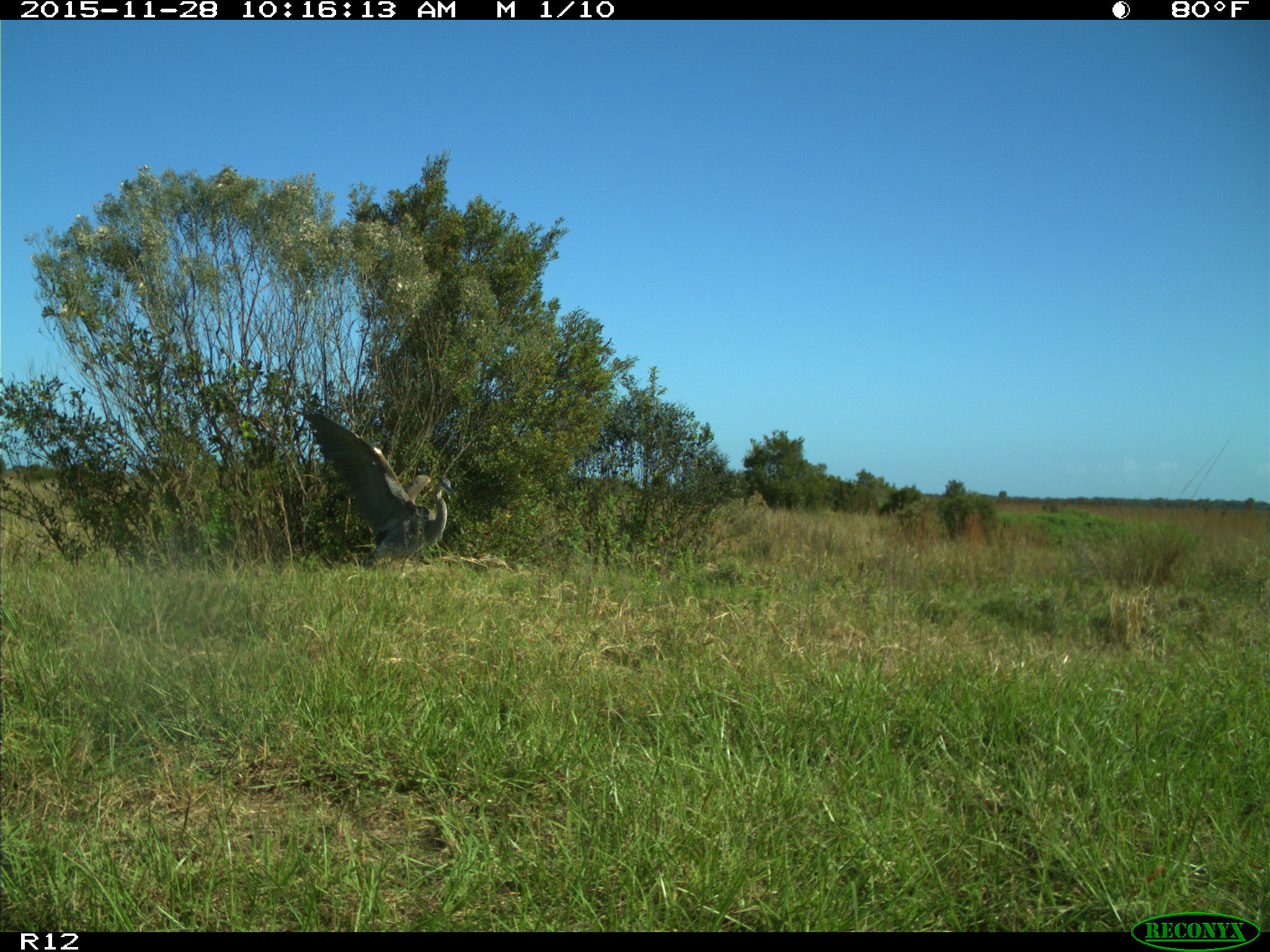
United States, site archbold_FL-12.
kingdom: Animalia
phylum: Chordata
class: Aves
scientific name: Aves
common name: birds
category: unidentified bird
Unidentified bird (birds) (Aves).